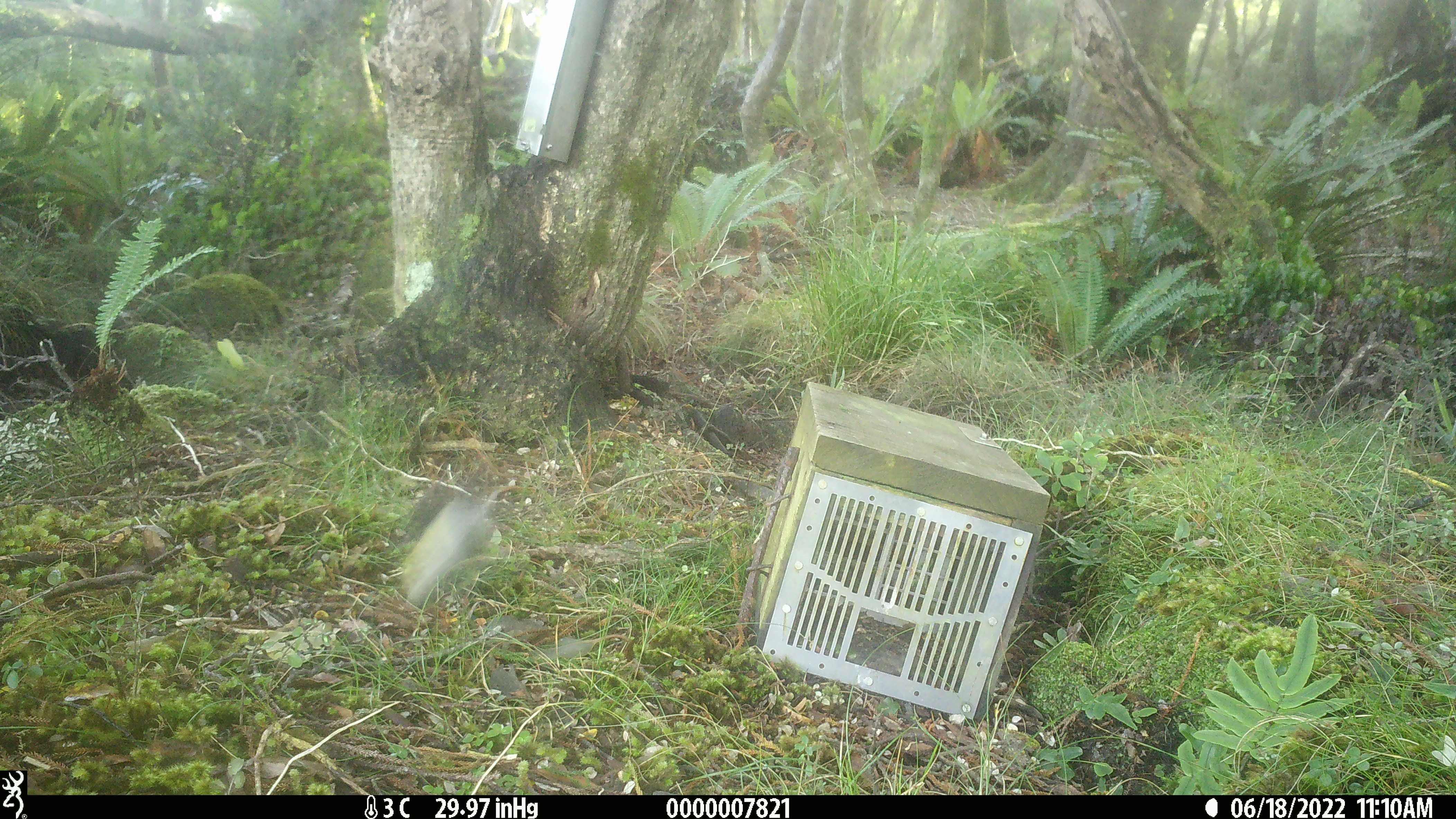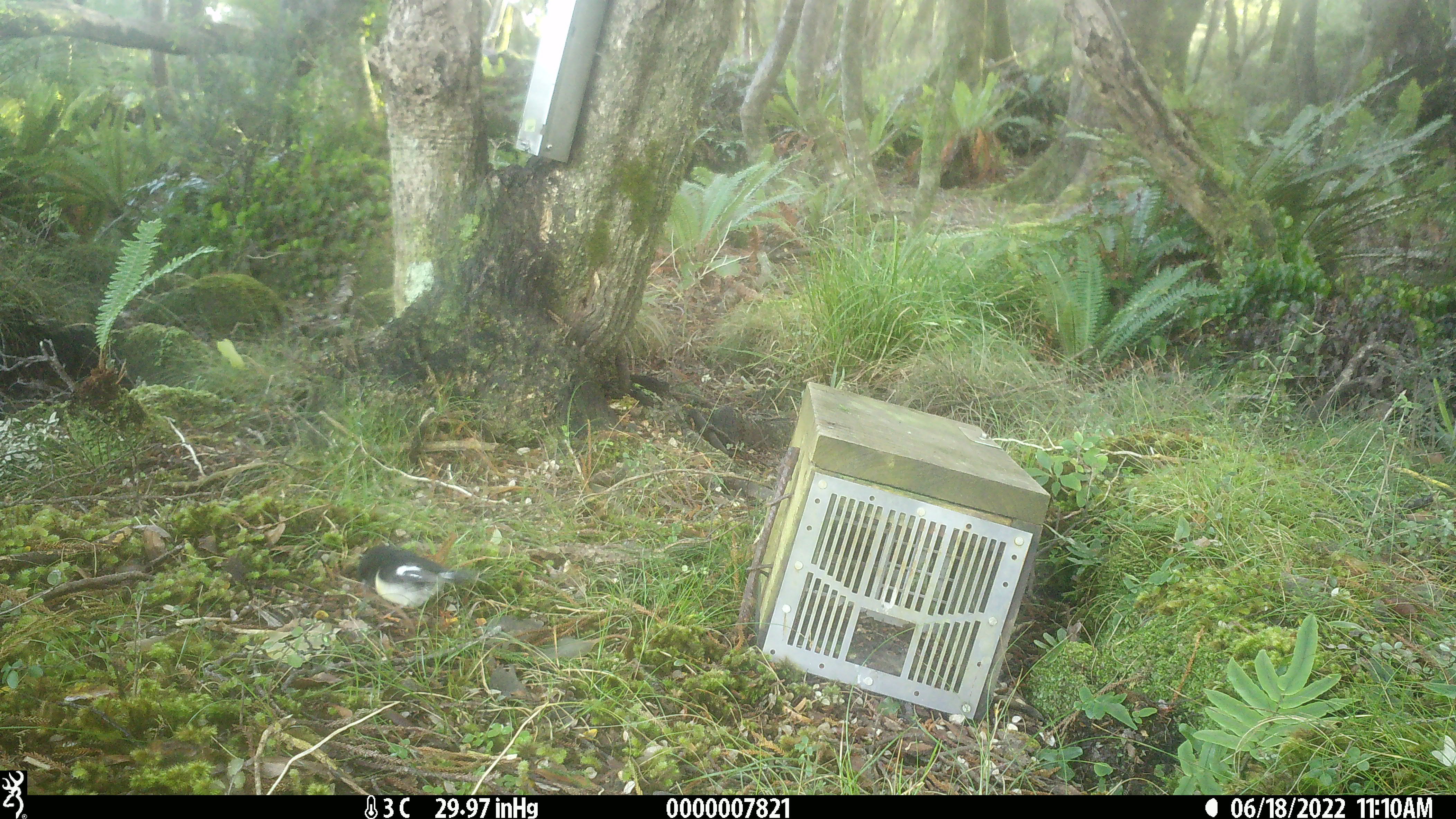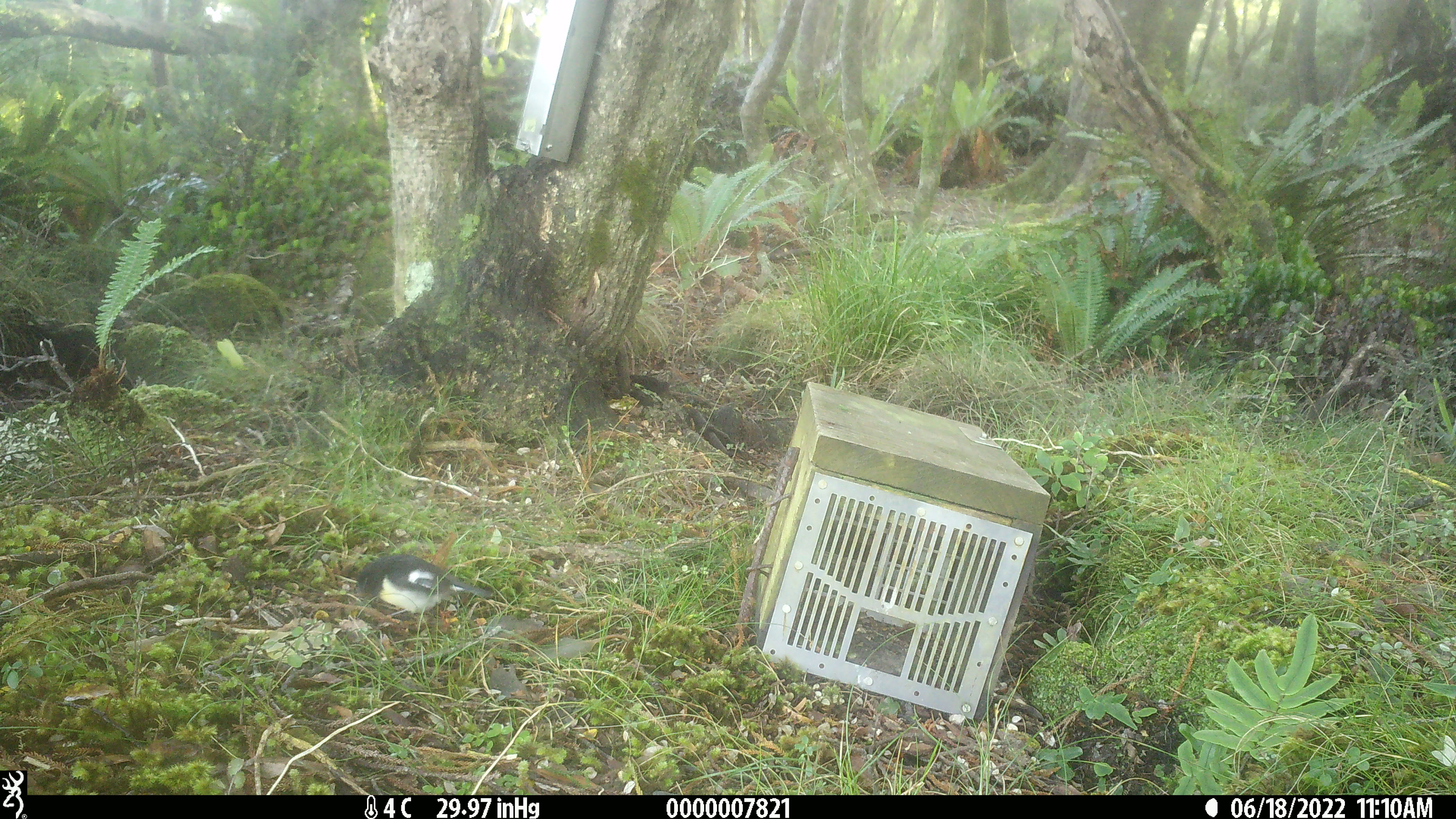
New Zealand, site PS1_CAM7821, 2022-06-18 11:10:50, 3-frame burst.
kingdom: Animalia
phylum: Chordata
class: Aves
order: Passeriformes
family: Petroicidae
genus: Petroica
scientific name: Petroica macrocephala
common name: tomtit